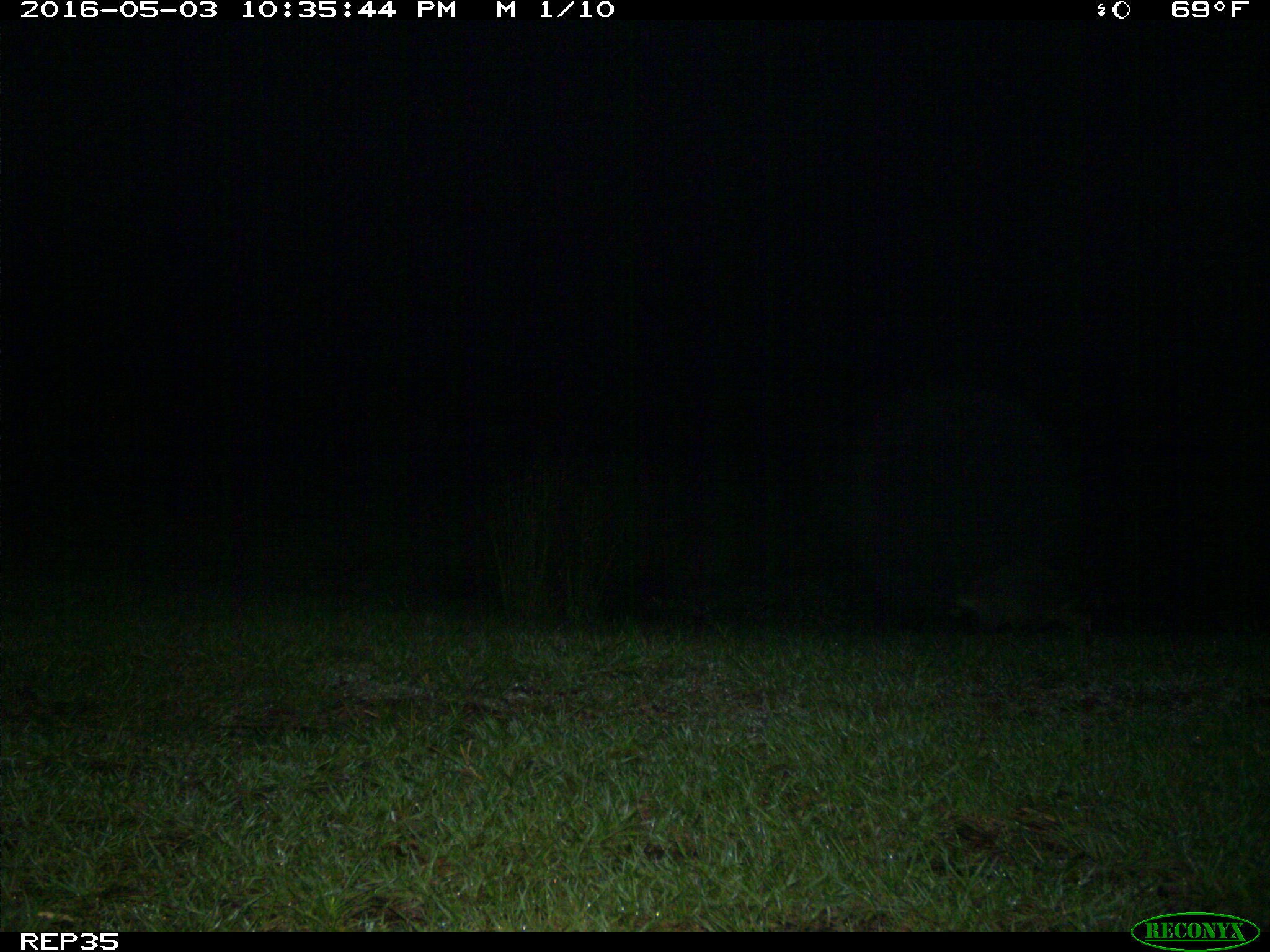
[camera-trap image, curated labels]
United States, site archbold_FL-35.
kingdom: Animalia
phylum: Chordata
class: Mammalia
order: Carnivora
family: Procyonidae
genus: Procyon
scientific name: Procyon lotor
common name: common raccoon